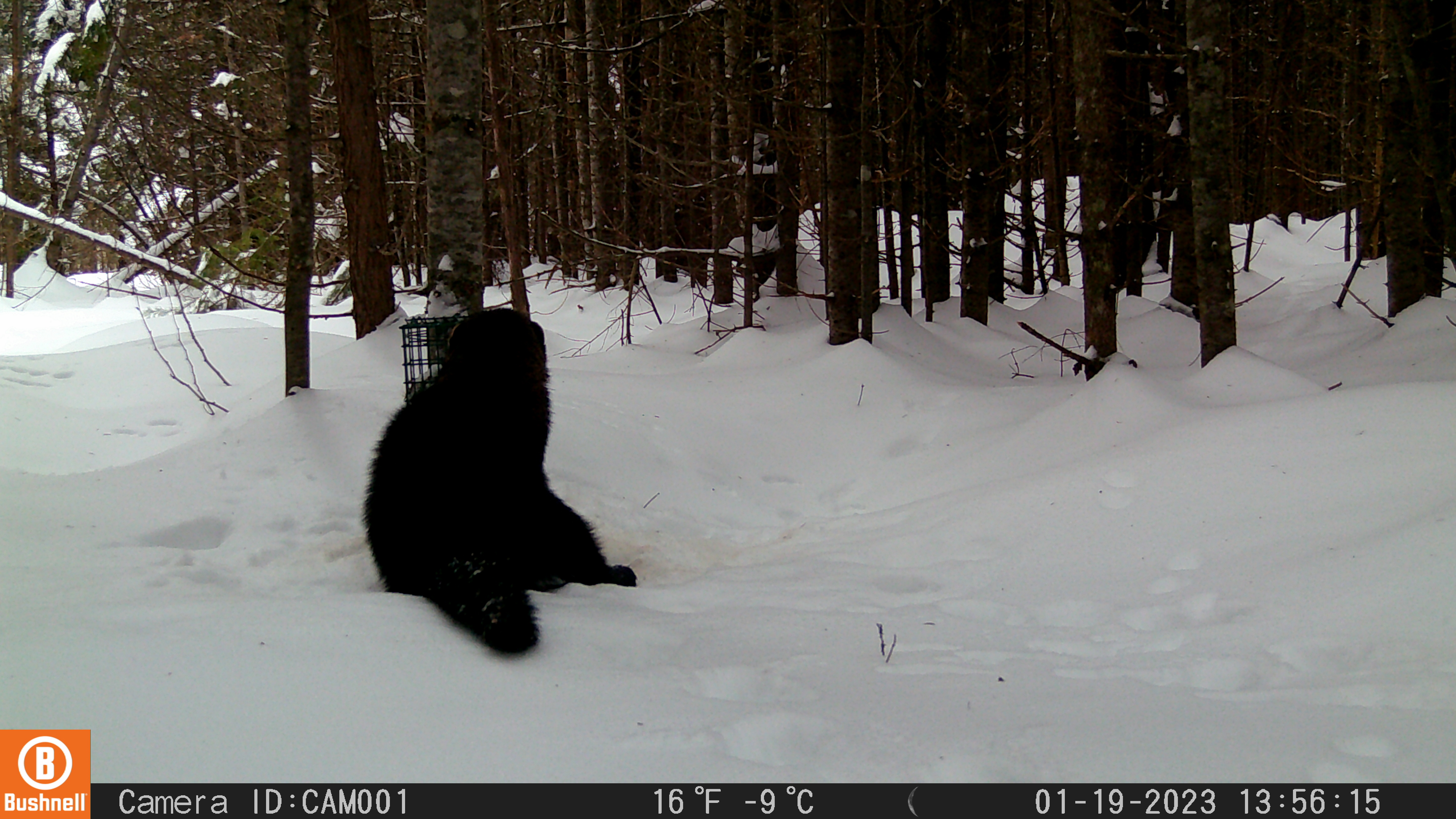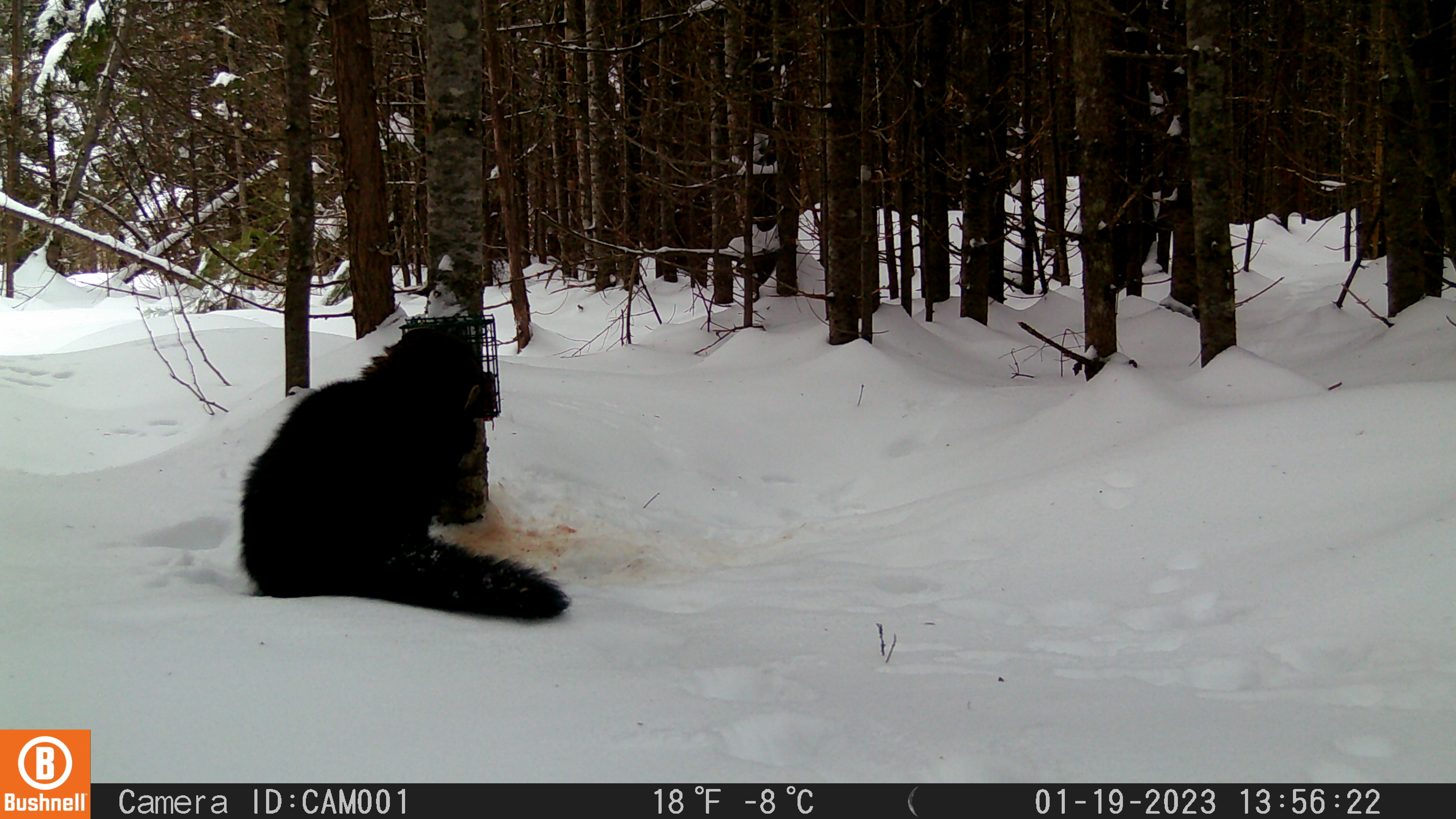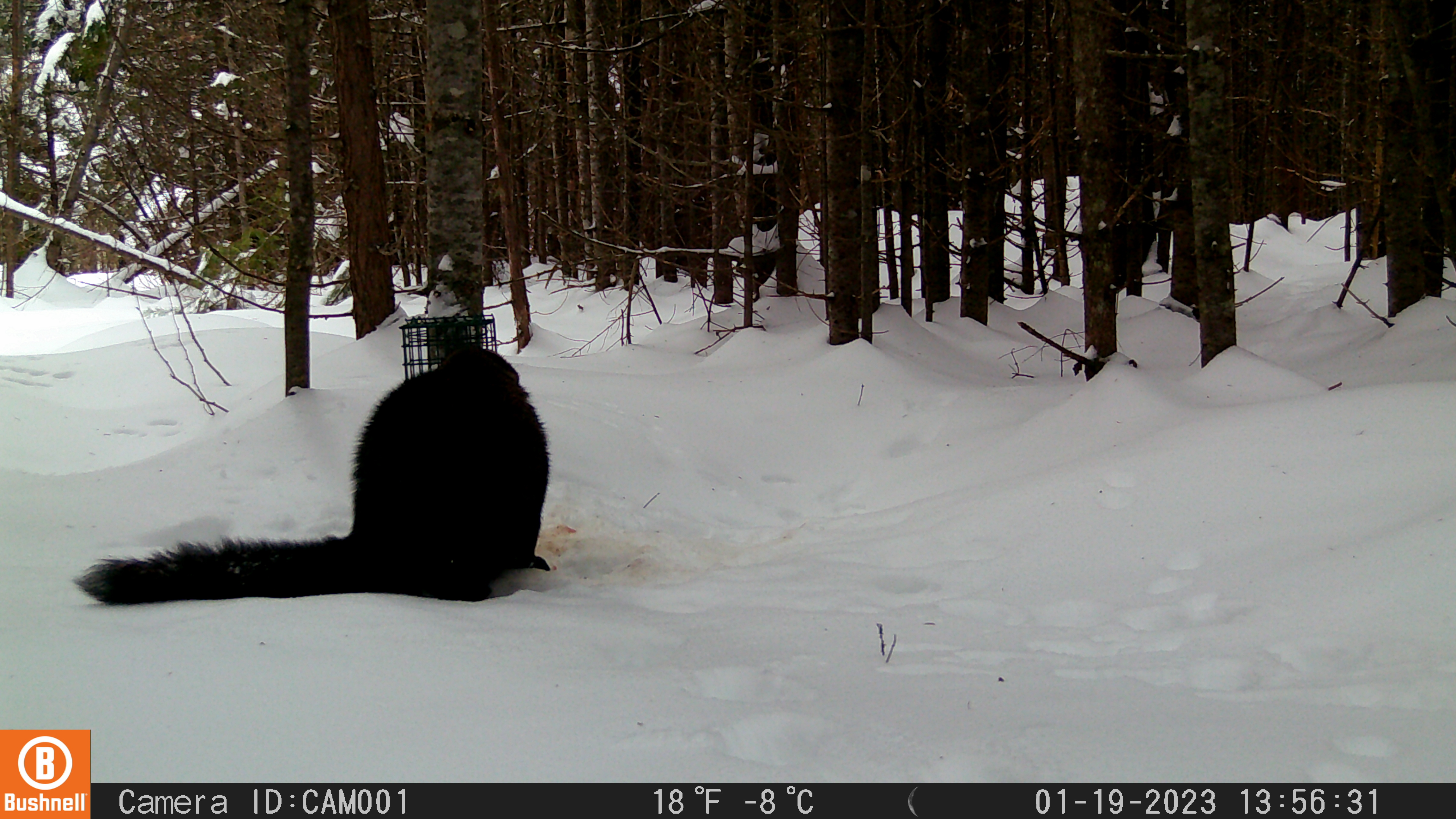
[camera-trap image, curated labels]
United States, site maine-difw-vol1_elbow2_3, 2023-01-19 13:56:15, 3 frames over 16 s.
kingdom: Animalia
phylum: Chordata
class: Mammalia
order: Carnivora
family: Mustelidae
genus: Pekania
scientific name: Pekania pennanti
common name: fisher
Fisher (Pekania pennanti).